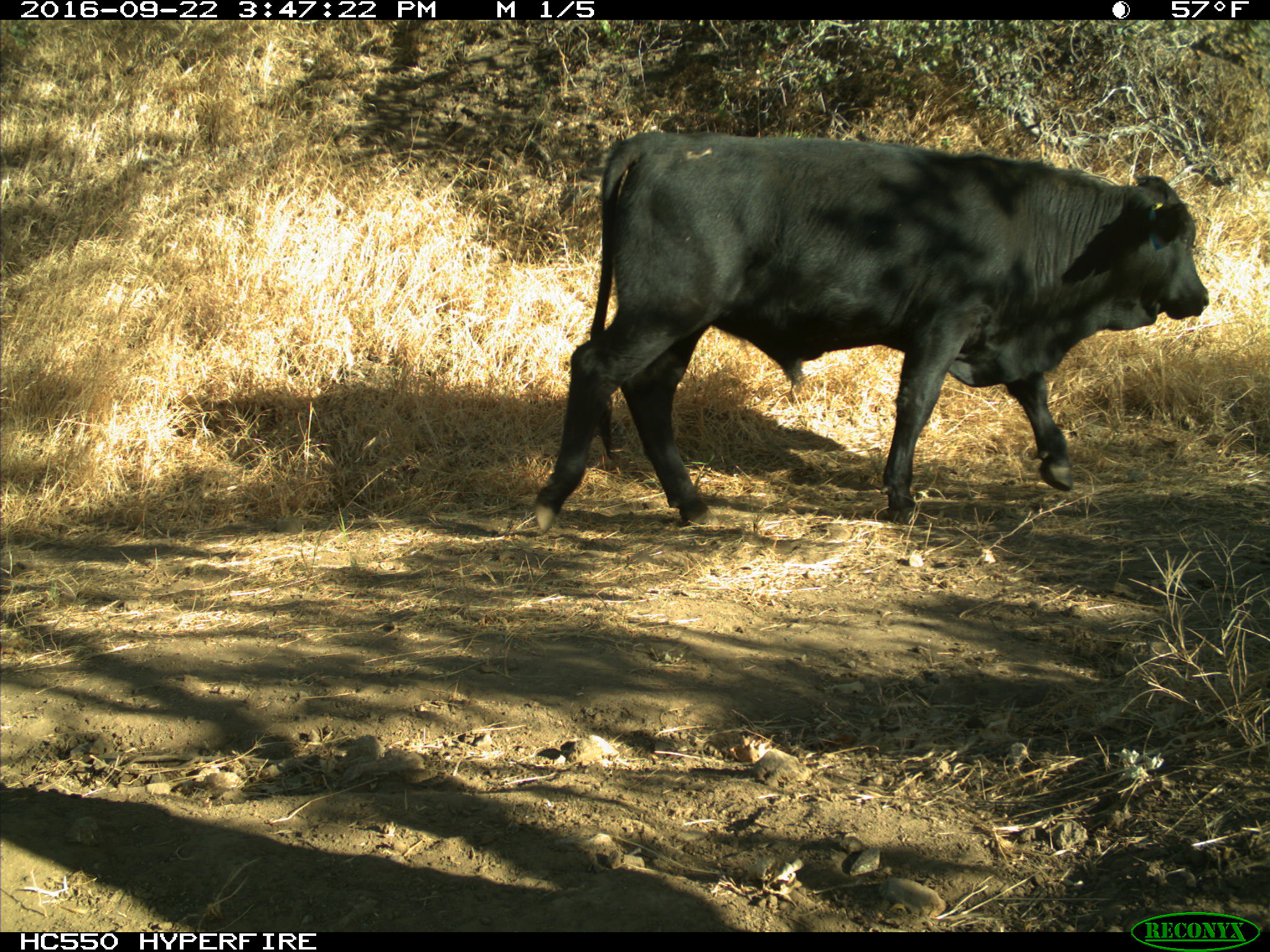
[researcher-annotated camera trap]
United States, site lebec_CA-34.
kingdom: Animalia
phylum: Chordata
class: Mammalia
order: Artiodactyla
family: Bovidae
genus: Bos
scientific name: Bos taurus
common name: domestic cow